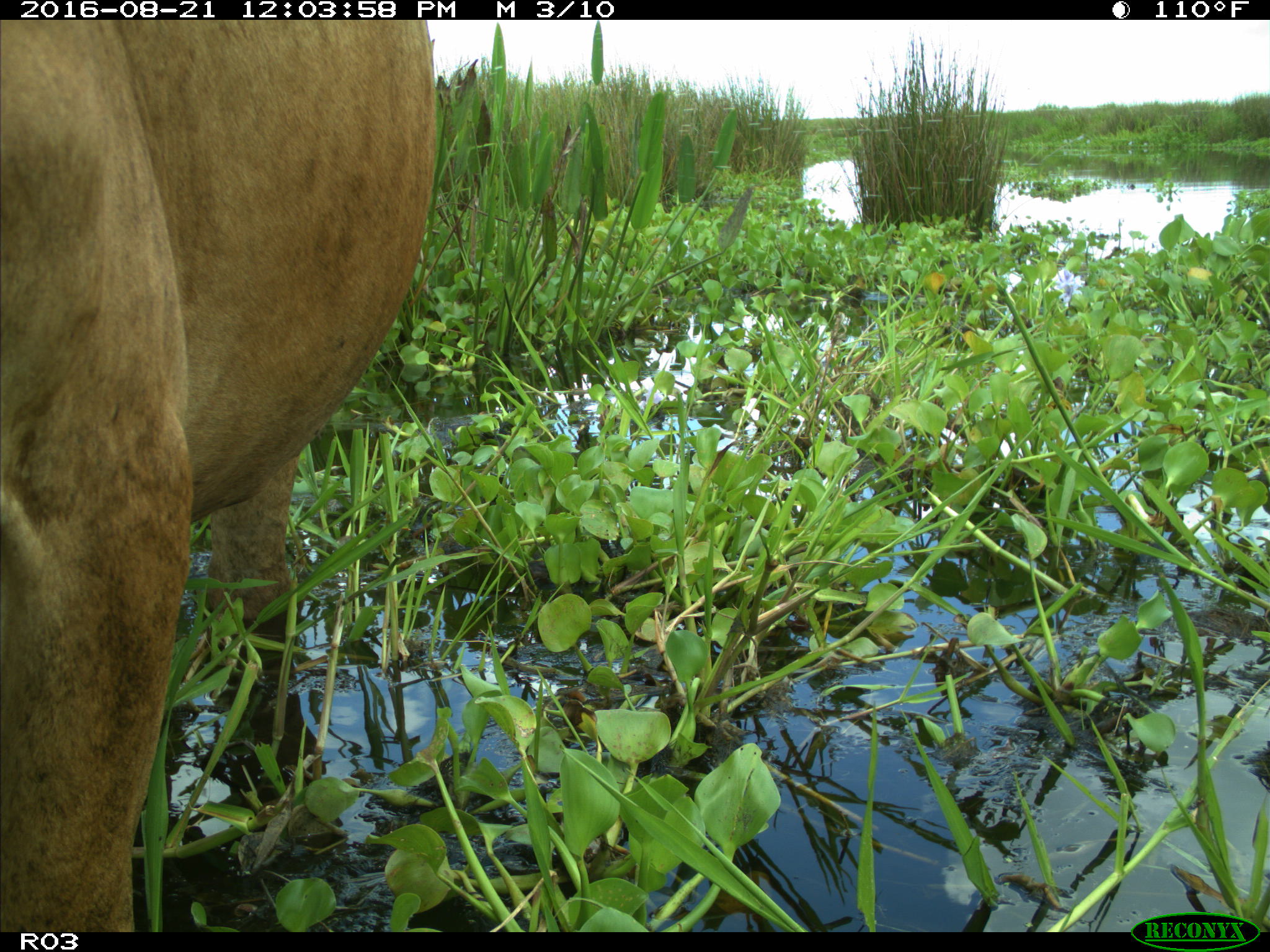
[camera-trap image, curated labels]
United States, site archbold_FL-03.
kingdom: Animalia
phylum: Chordata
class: Mammalia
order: Artiodactyla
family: Bovidae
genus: Bos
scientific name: Bos taurus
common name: domestic cow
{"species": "Bos taurus (domestic cow)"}